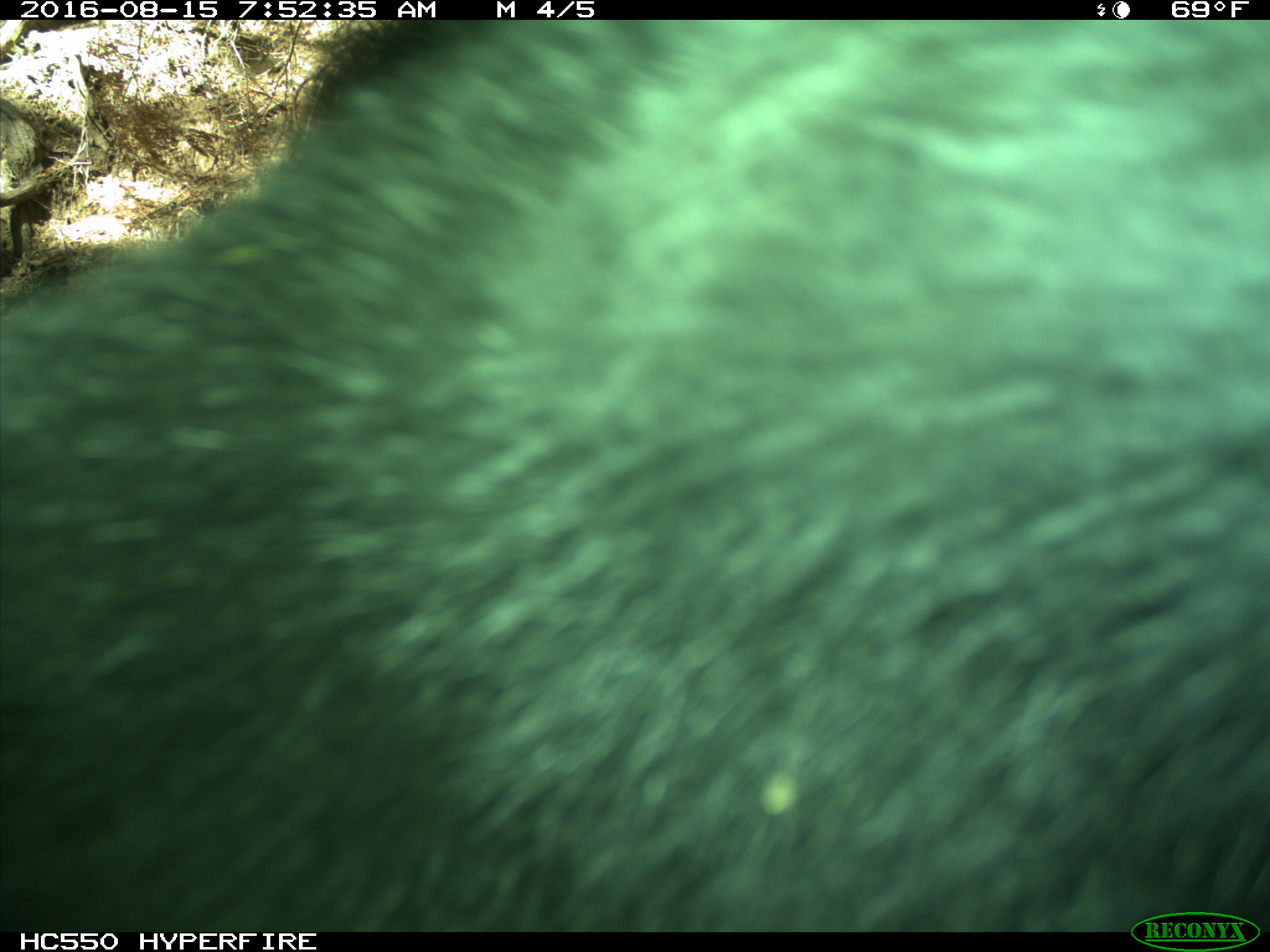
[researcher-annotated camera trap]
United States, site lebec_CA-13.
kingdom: Animalia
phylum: Chordata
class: Mammalia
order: Carnivora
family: Ursidae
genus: Ursus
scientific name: Ursus americanus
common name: american black bear